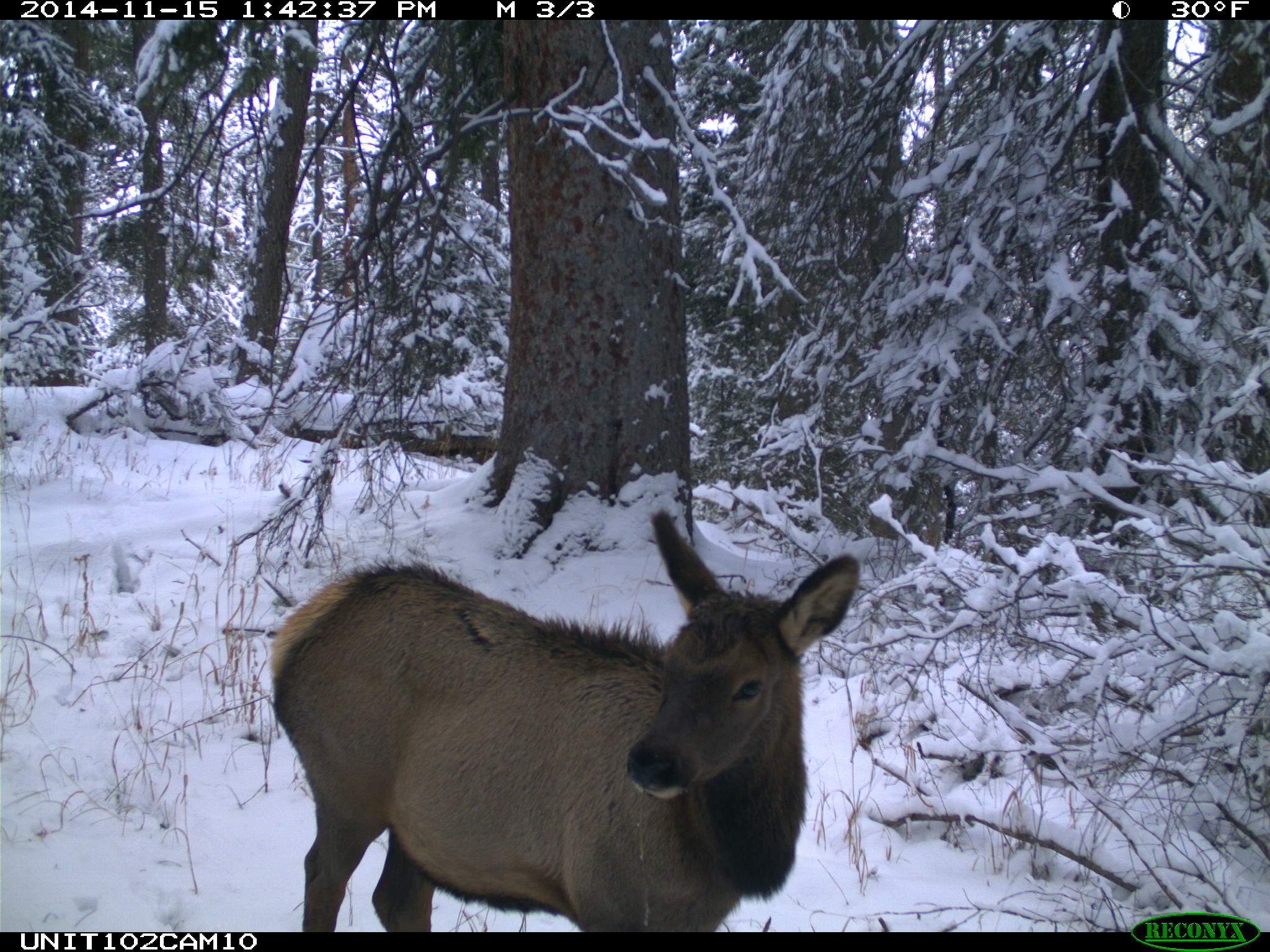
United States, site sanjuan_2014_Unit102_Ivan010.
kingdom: Animalia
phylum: Chordata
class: Mammalia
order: Artiodactyla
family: Cervidae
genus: Cervus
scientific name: Cervus elaphus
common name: red deer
Cervus elaphus (red deer).